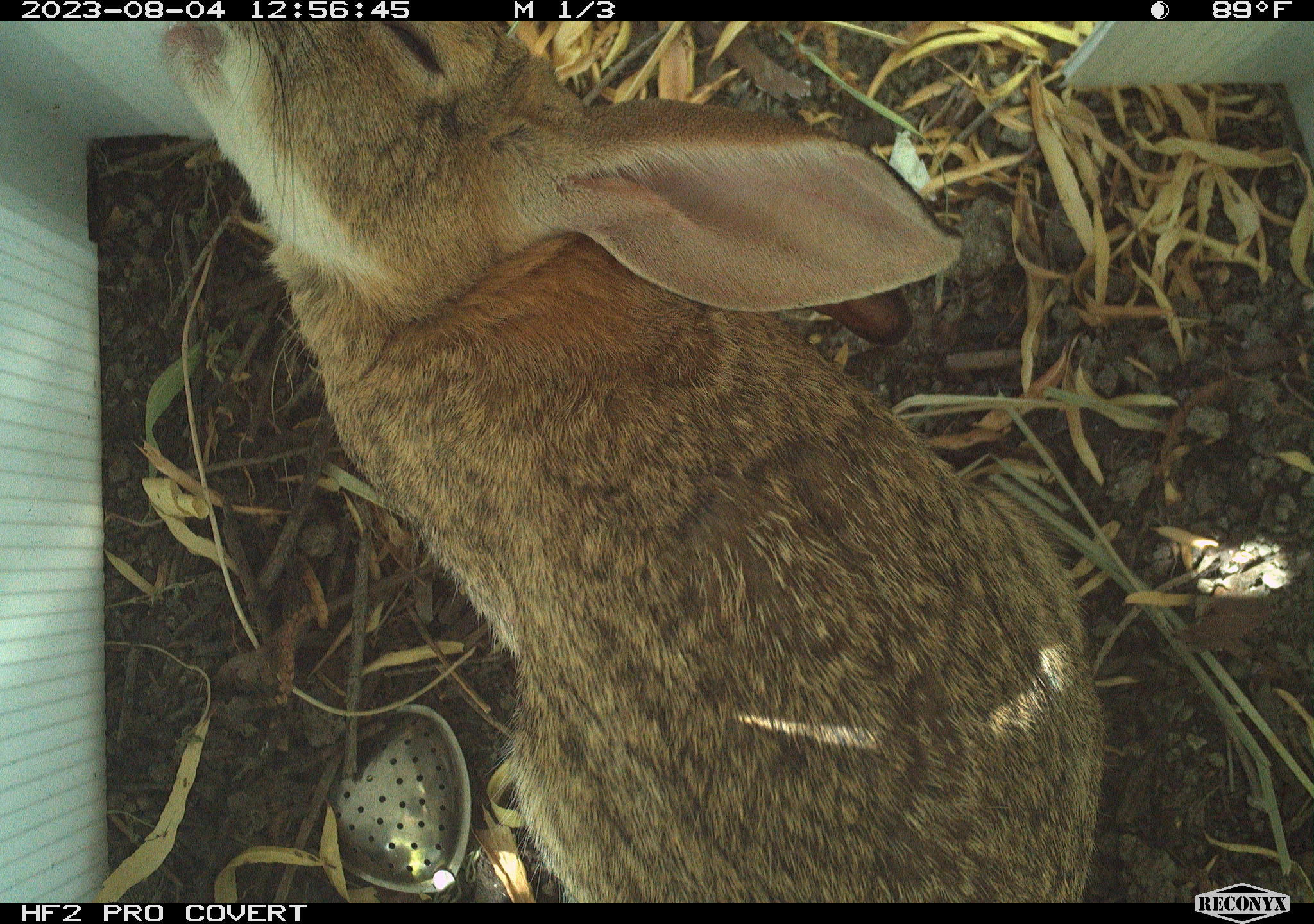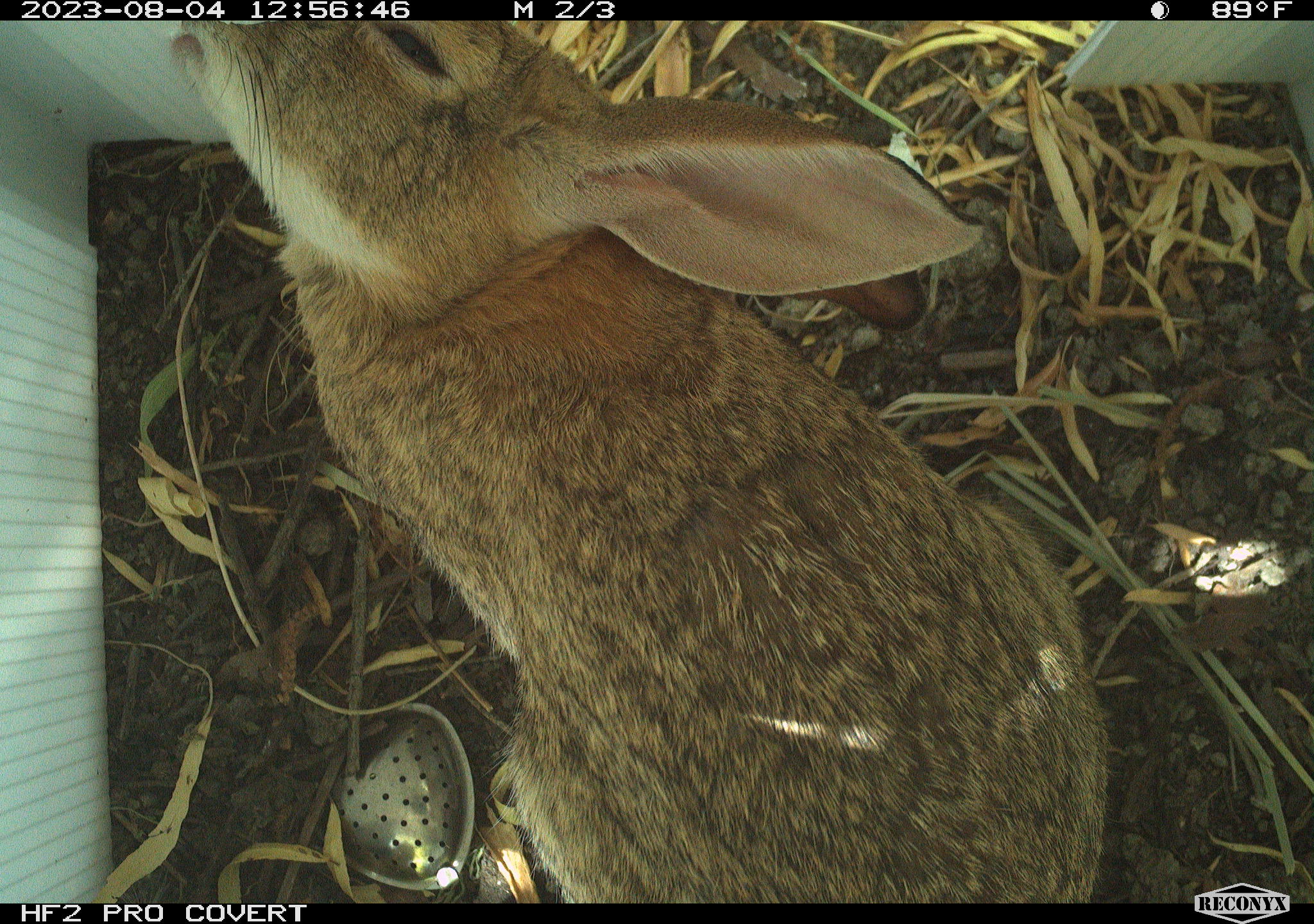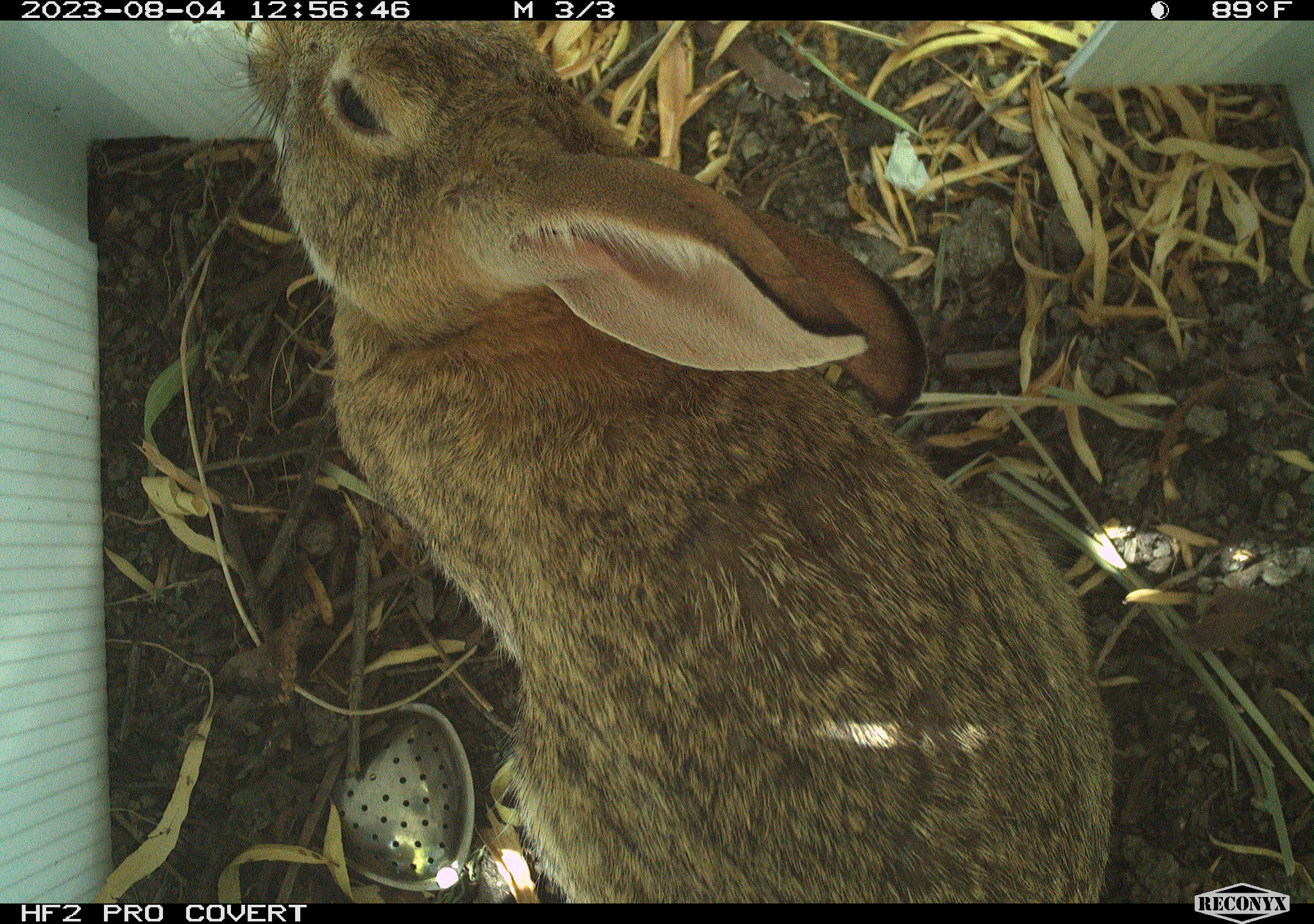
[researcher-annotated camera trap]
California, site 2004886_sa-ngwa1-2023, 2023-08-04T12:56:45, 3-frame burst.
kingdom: Animalia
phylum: Chordata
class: Mammalia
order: Lagomorpha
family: Leporidae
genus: Sylvilagus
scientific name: Sylvilagus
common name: cottontail rabbits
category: sylvilagus species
Sylvilagus species (cottontail rabbits) (Sylvilagus).